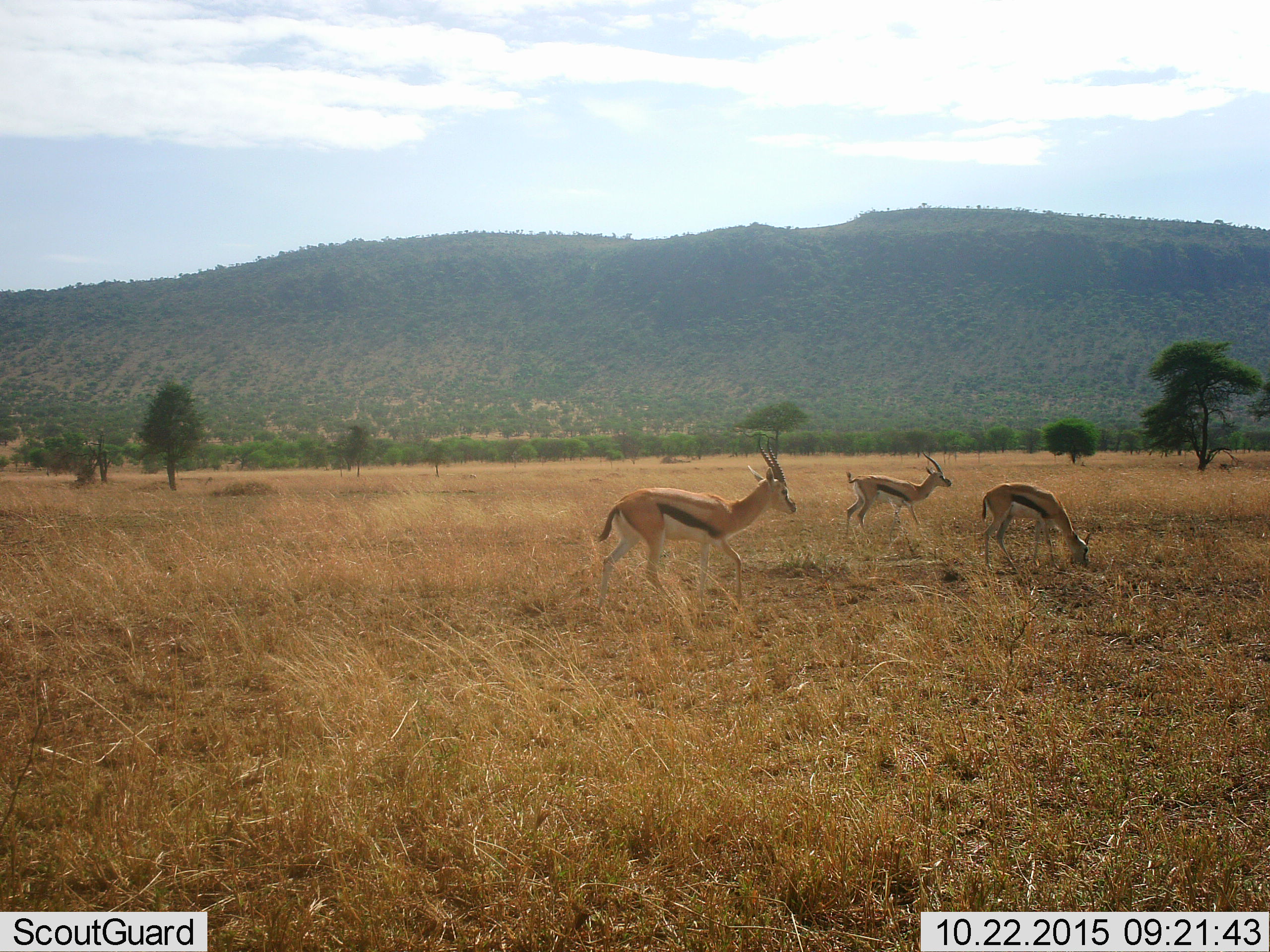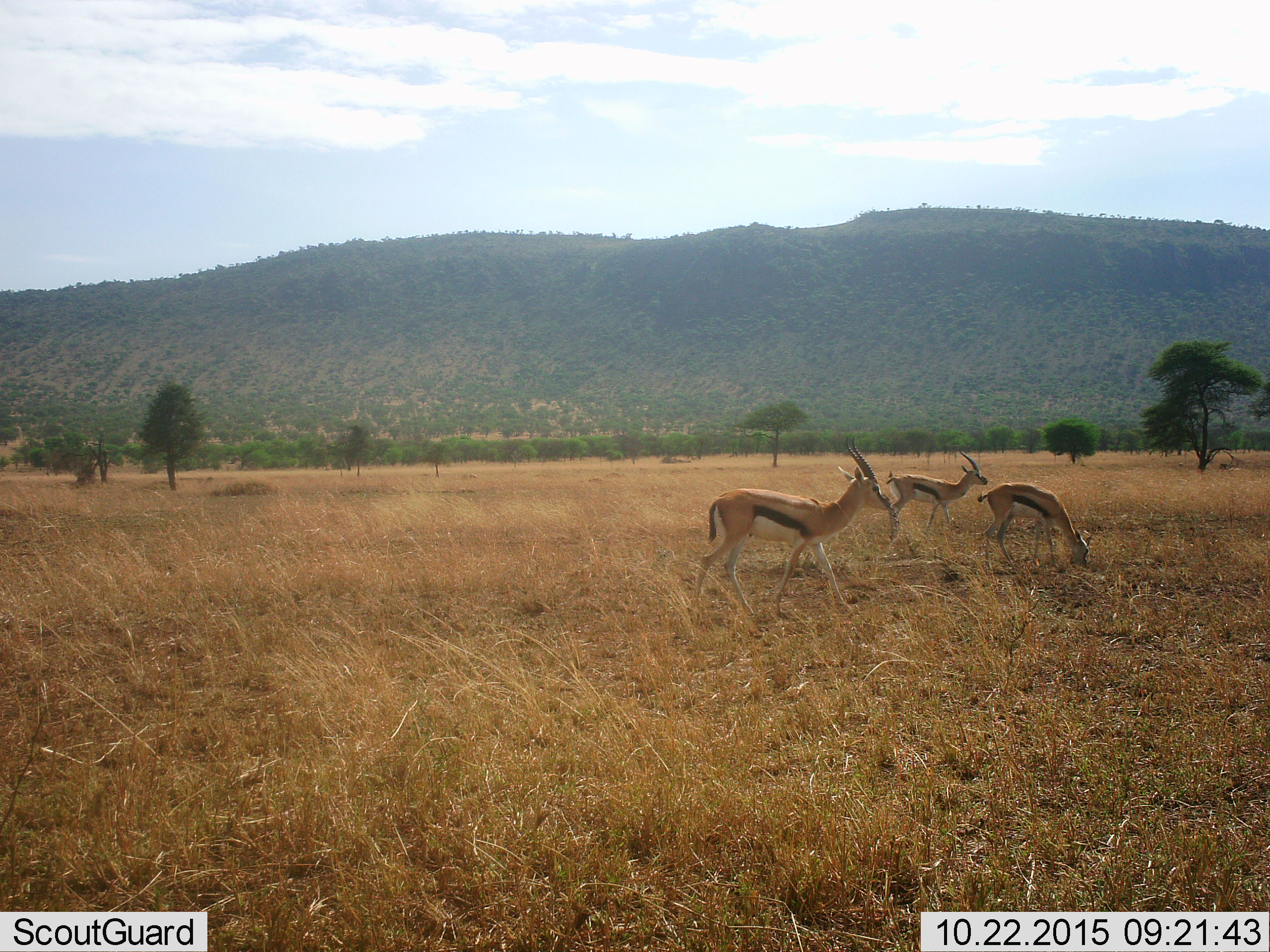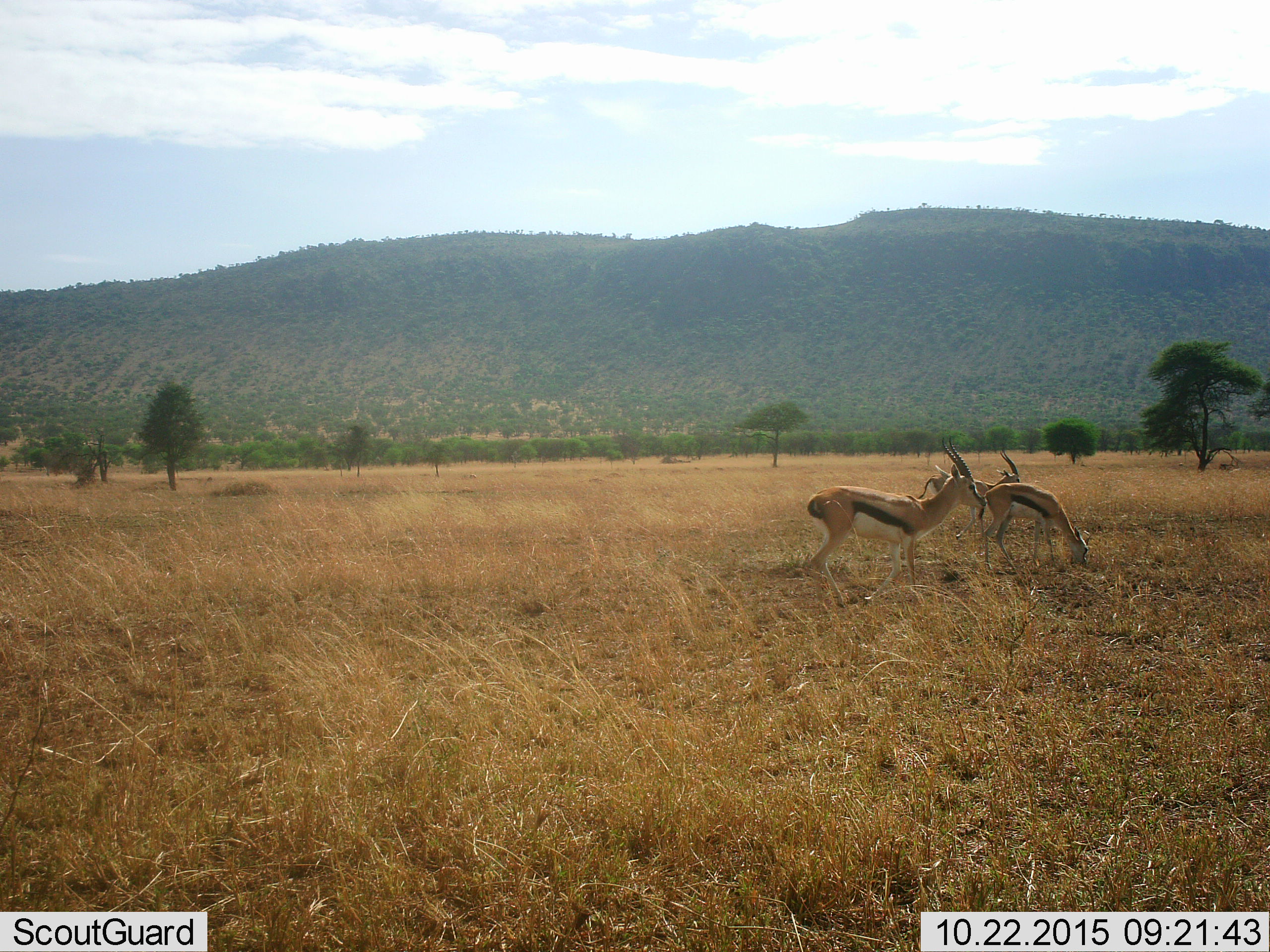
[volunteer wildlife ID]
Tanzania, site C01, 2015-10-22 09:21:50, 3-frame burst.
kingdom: Animalia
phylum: Chordata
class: Mammalia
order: Artiodactyla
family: Bovidae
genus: Eudorcas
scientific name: Eudorcas thomsonii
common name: thomson's gazelle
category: gazellethomsons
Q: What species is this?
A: Gazellethomsons (thomson's gazelle) (Eudorcas thomsonii).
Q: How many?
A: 3.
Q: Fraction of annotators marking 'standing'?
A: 21%.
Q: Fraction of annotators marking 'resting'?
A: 0%.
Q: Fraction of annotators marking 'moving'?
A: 74%.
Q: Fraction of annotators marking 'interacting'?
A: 0%.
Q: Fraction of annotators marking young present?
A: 0%.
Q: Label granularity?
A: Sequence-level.